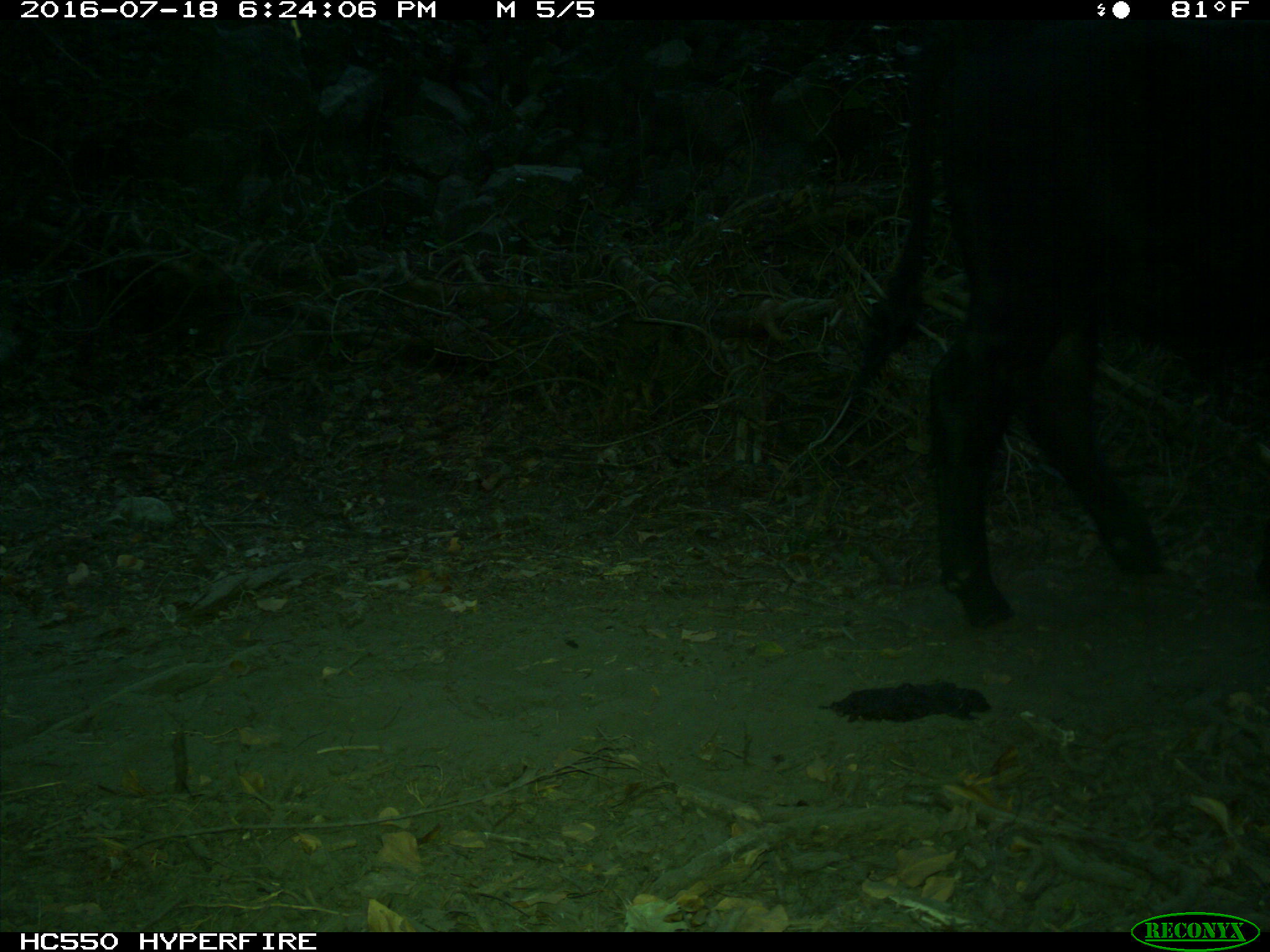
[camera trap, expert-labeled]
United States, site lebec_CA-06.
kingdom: Animalia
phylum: Chordata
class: Mammalia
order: Artiodactyla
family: Bovidae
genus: Bos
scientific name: Bos taurus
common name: domestic cow